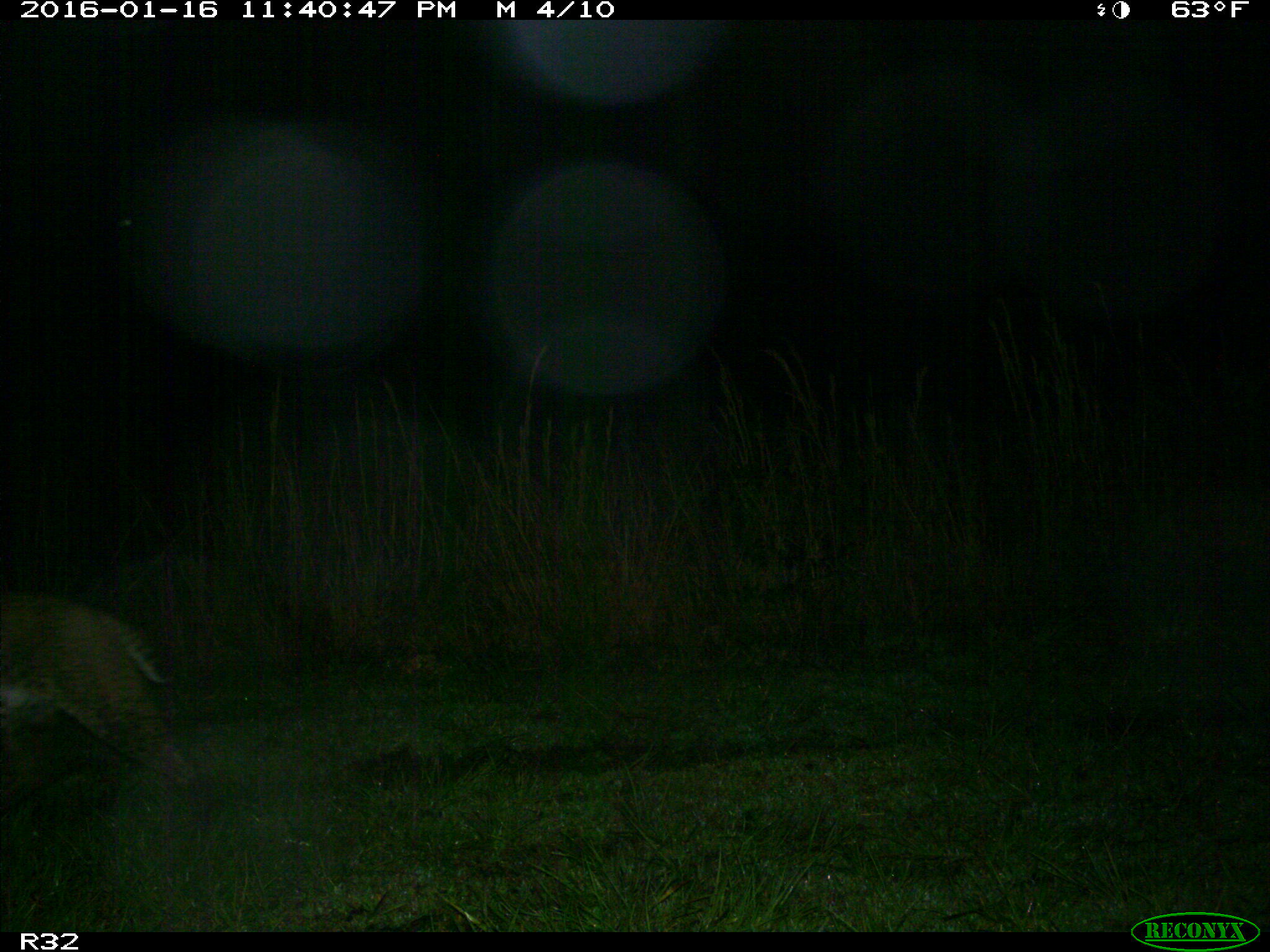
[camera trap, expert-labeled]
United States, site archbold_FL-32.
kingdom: Animalia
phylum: Chordata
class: Mammalia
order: Carnivora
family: Felidae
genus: Lynx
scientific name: Lynx rufus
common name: bobcat